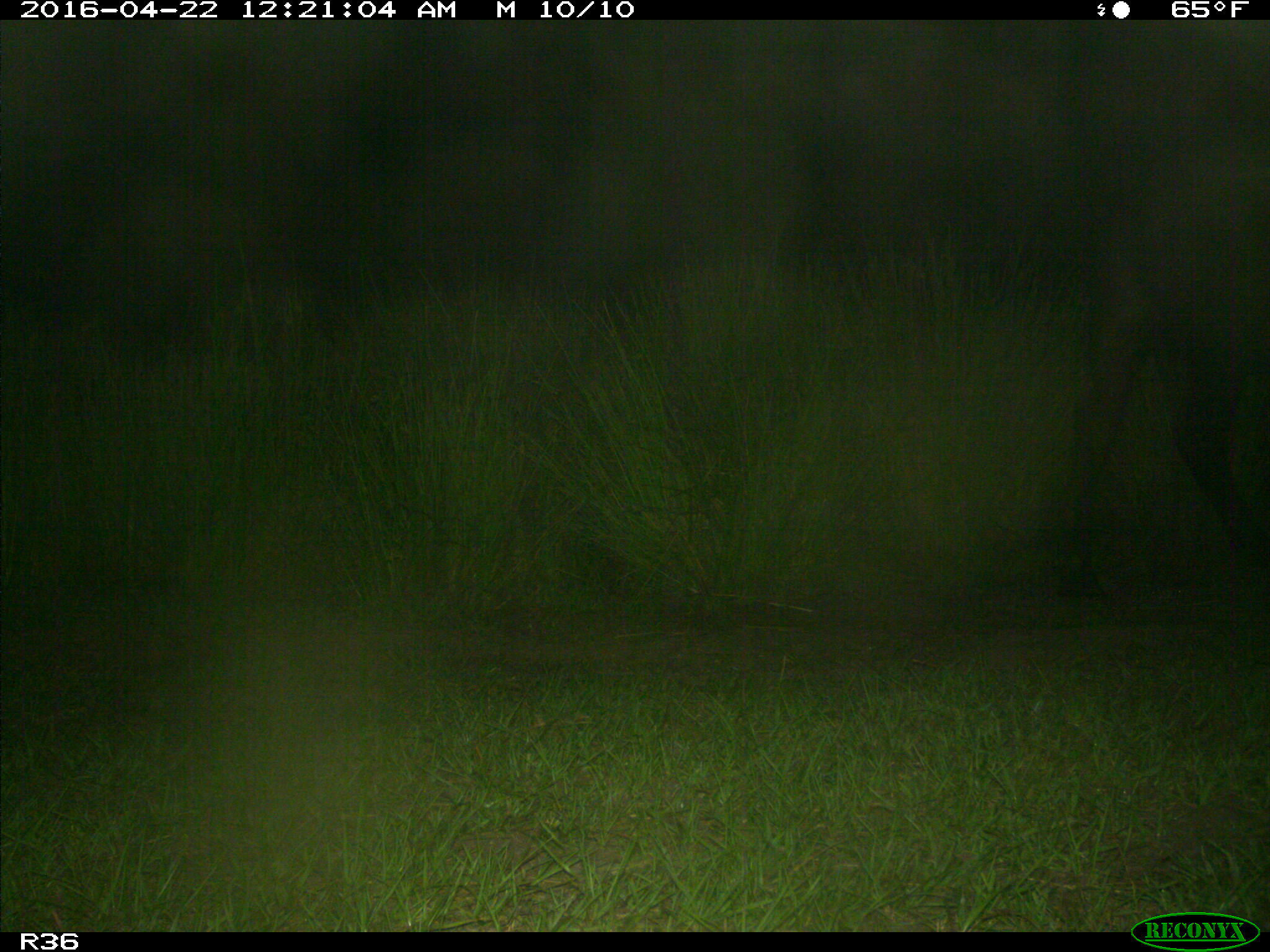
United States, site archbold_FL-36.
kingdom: Animalia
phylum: Chordata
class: Mammalia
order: Artiodactyla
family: Bovidae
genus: Bos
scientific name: Bos taurus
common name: domestic cow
Bos taurus (domestic cow).